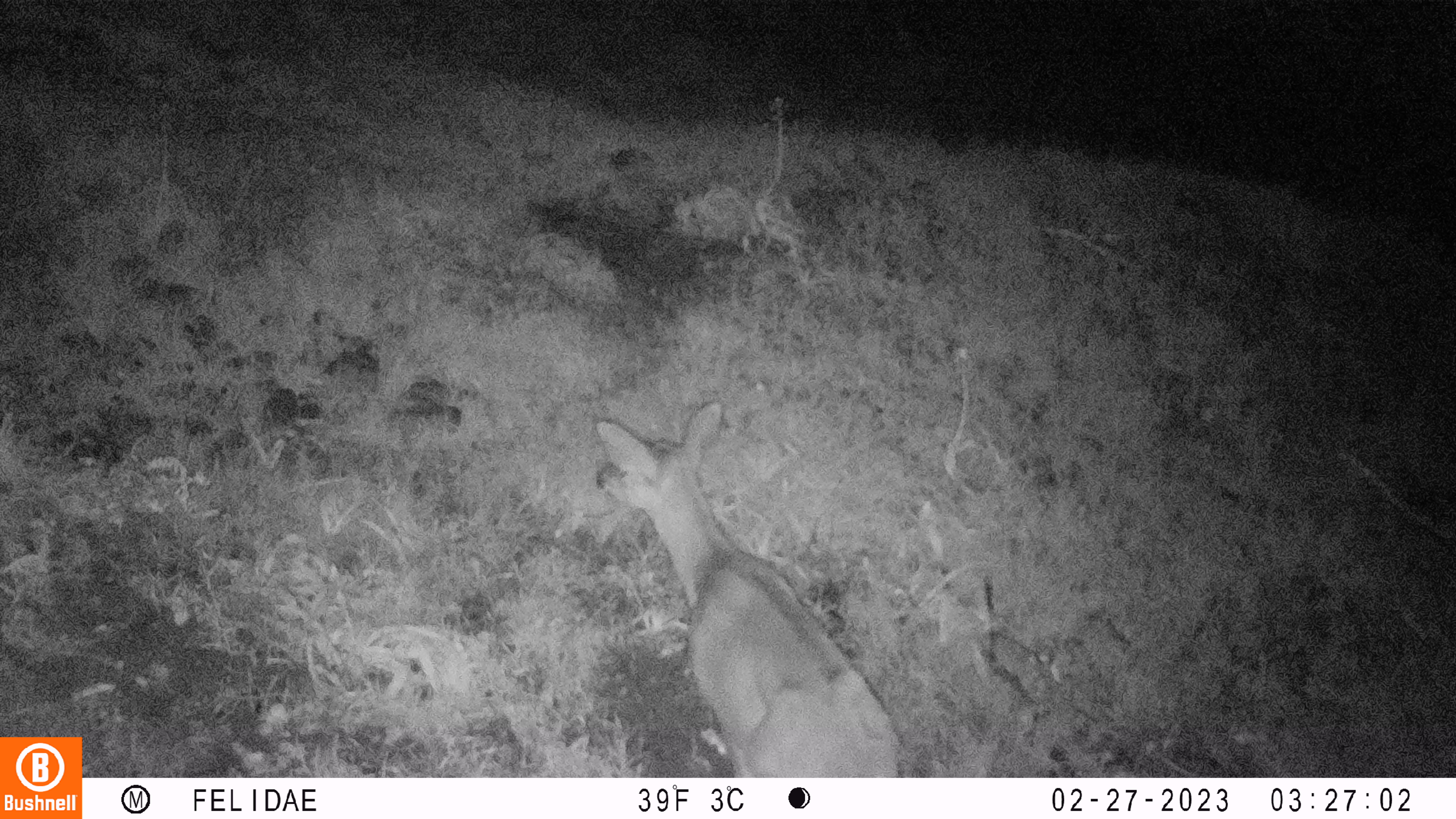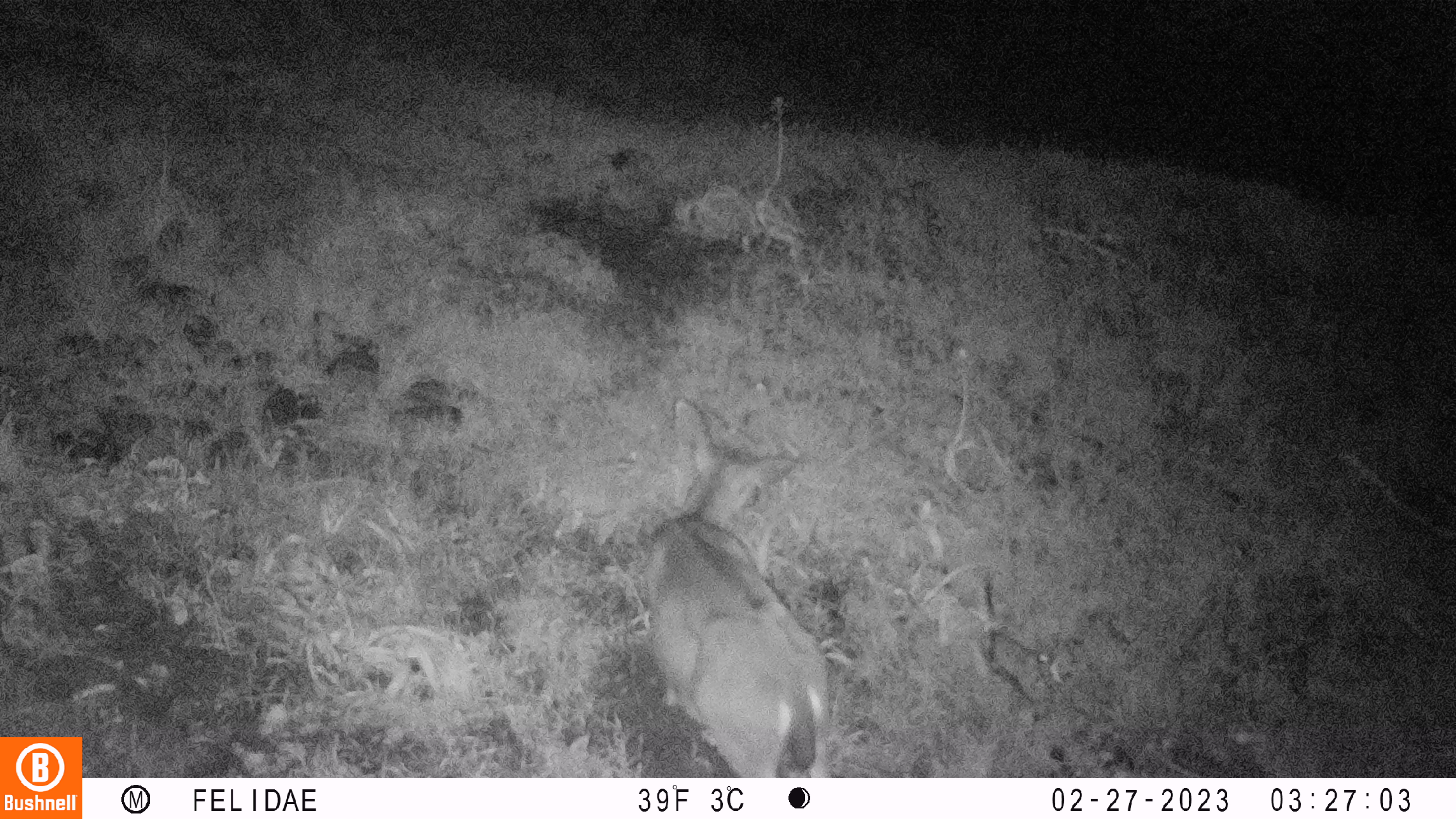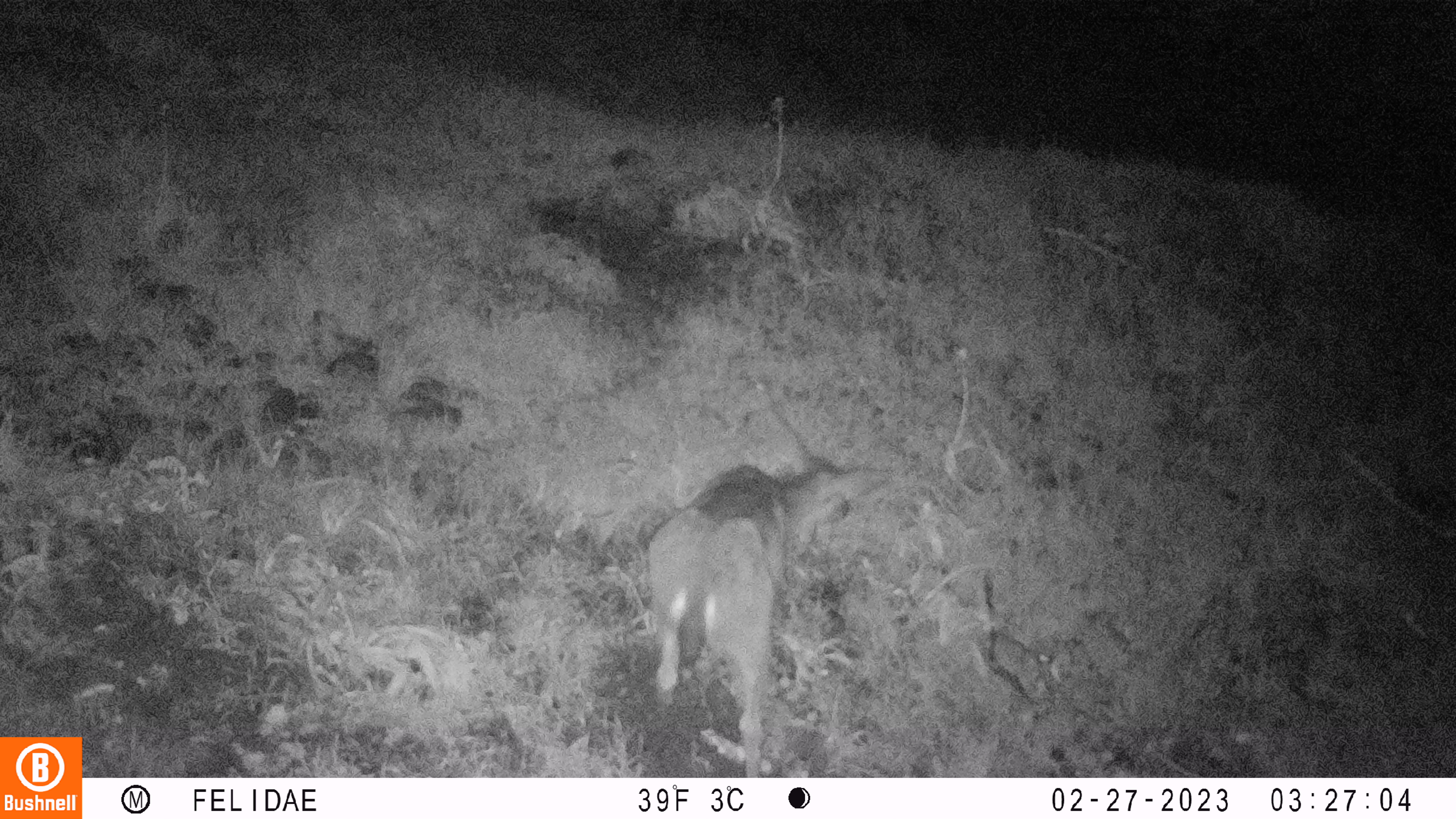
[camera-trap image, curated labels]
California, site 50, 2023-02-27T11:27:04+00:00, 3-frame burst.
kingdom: Animalia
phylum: Chordata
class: Mammalia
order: Artiodactyla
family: Cervidae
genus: Odocoileus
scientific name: Odocoileus hemionus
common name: mule deer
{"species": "mule deer (Odocoileus hemionus)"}